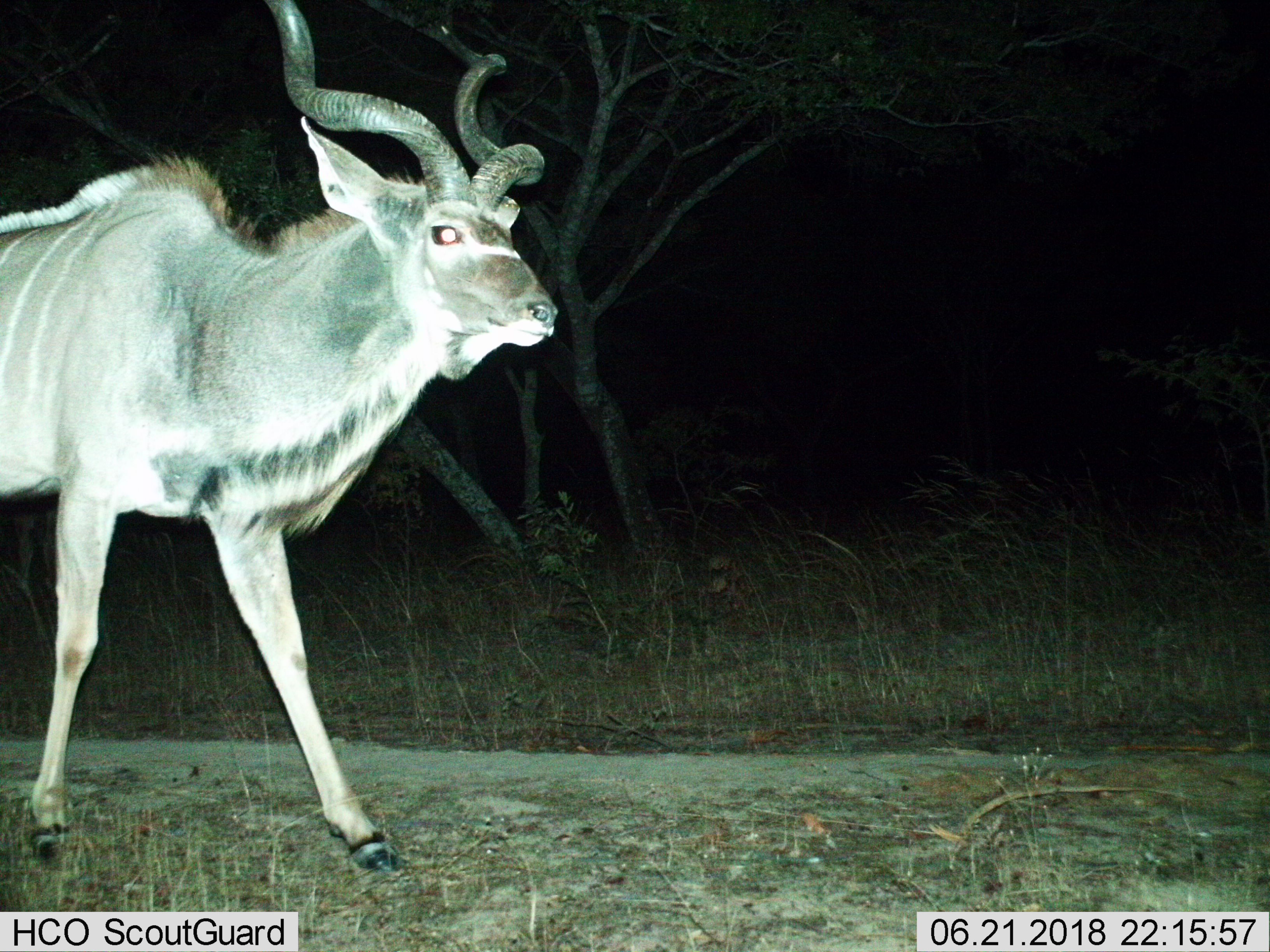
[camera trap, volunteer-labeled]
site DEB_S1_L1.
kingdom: Animalia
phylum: Chordata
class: Mammalia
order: Artiodactyla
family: Bovidae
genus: Tragelaphus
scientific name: Tragelaphus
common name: kudu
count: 1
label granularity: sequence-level